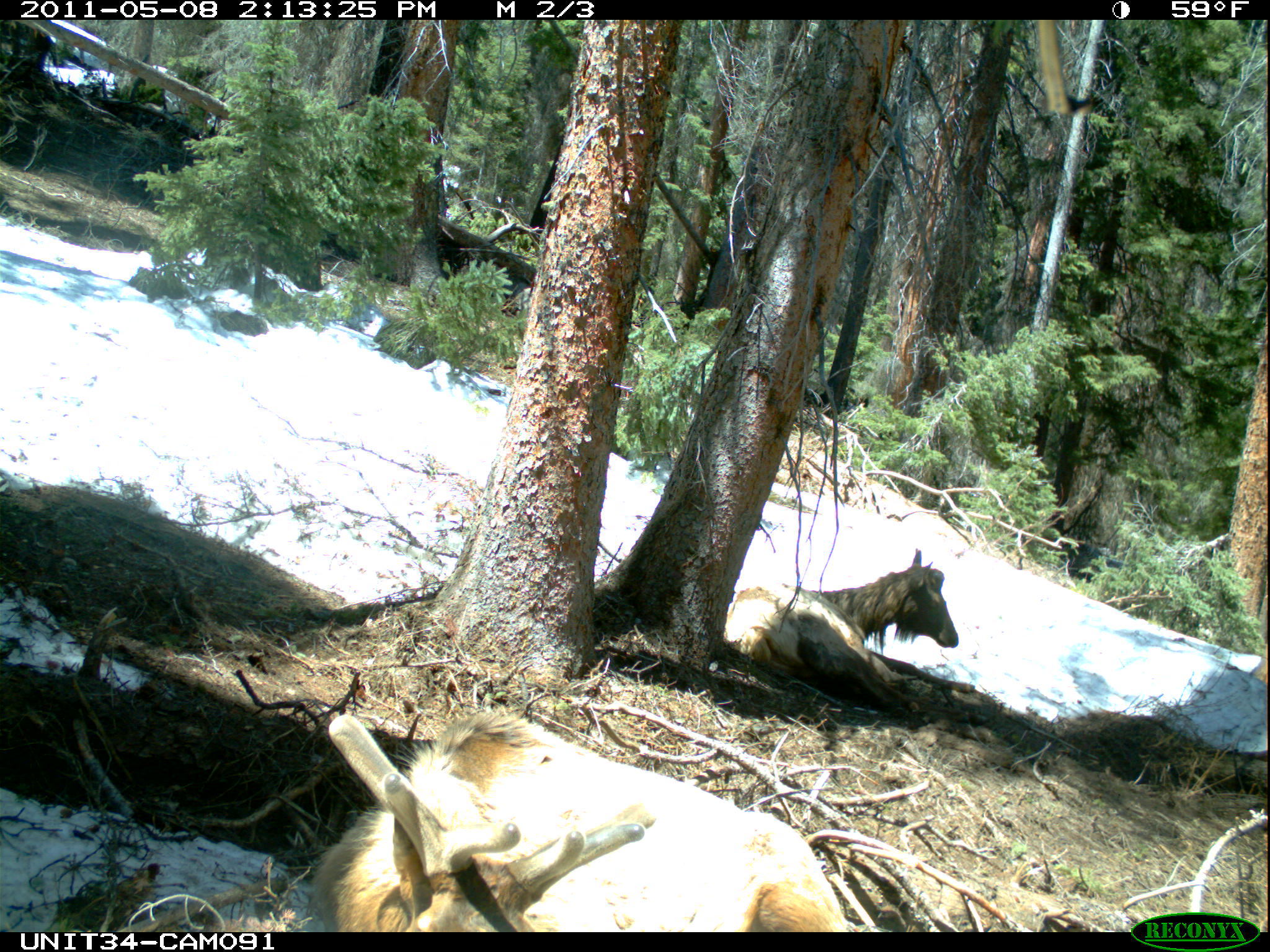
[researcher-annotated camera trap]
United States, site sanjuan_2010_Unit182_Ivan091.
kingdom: Animalia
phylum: Chordata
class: Mammalia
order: Artiodactyla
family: Cervidae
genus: Cervus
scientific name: Cervus elaphus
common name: red deer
Cervus elaphus (red deer).